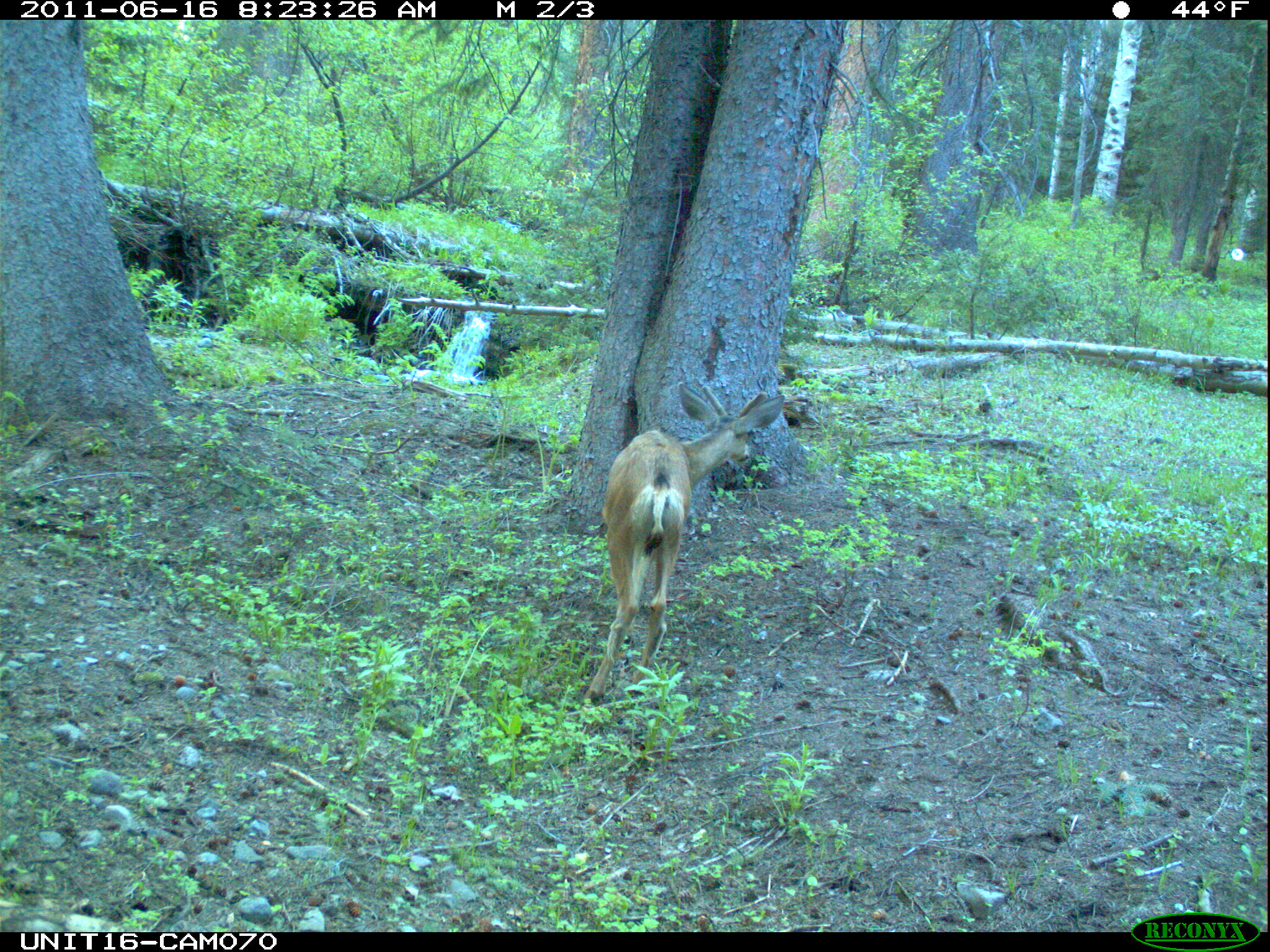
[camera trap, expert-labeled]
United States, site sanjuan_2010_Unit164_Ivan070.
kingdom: Animalia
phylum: Chordata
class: Mammalia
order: Artiodactyla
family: Cervidae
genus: Odocoileus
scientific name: Odocoileus hemionus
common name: mule deer